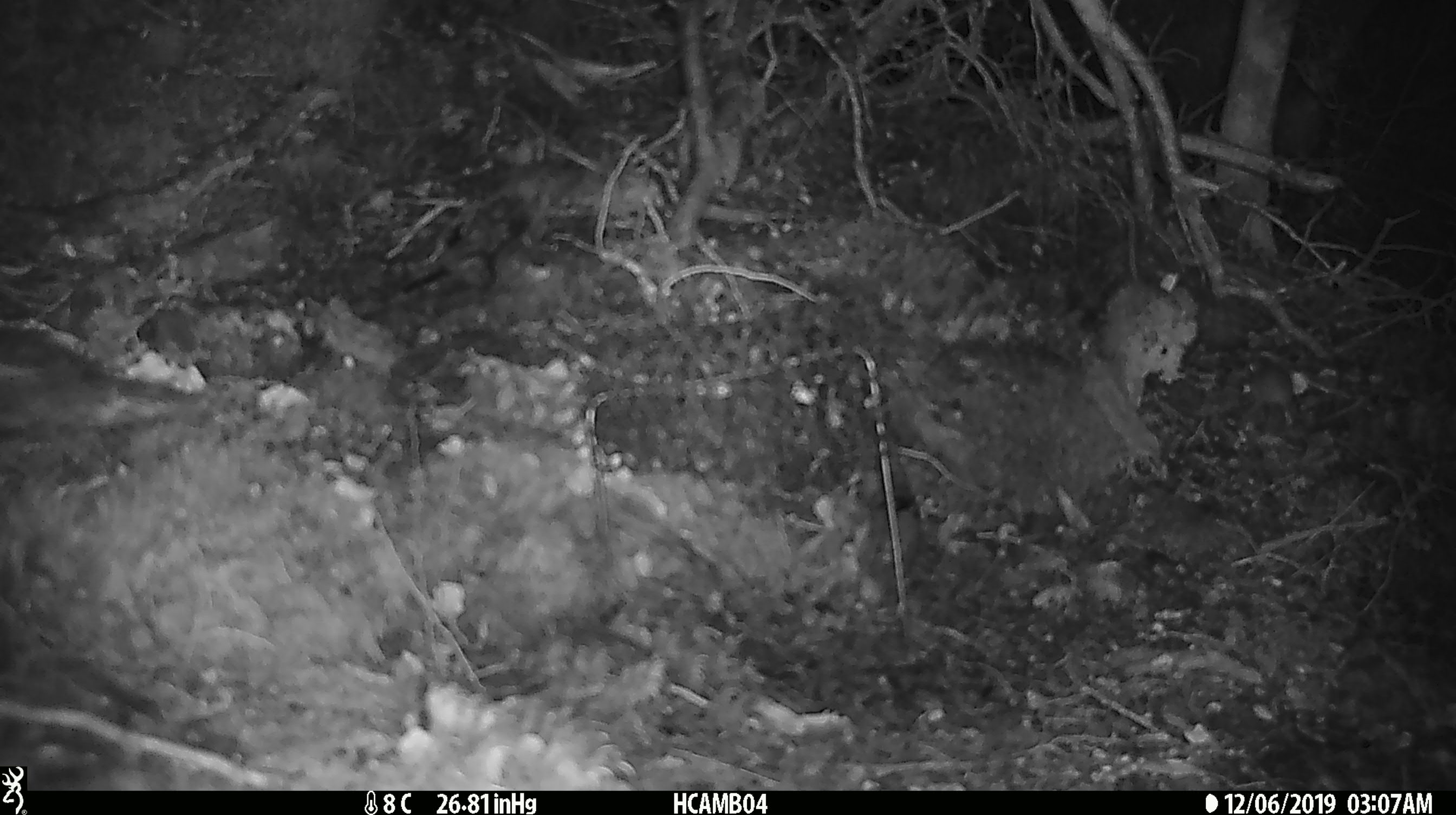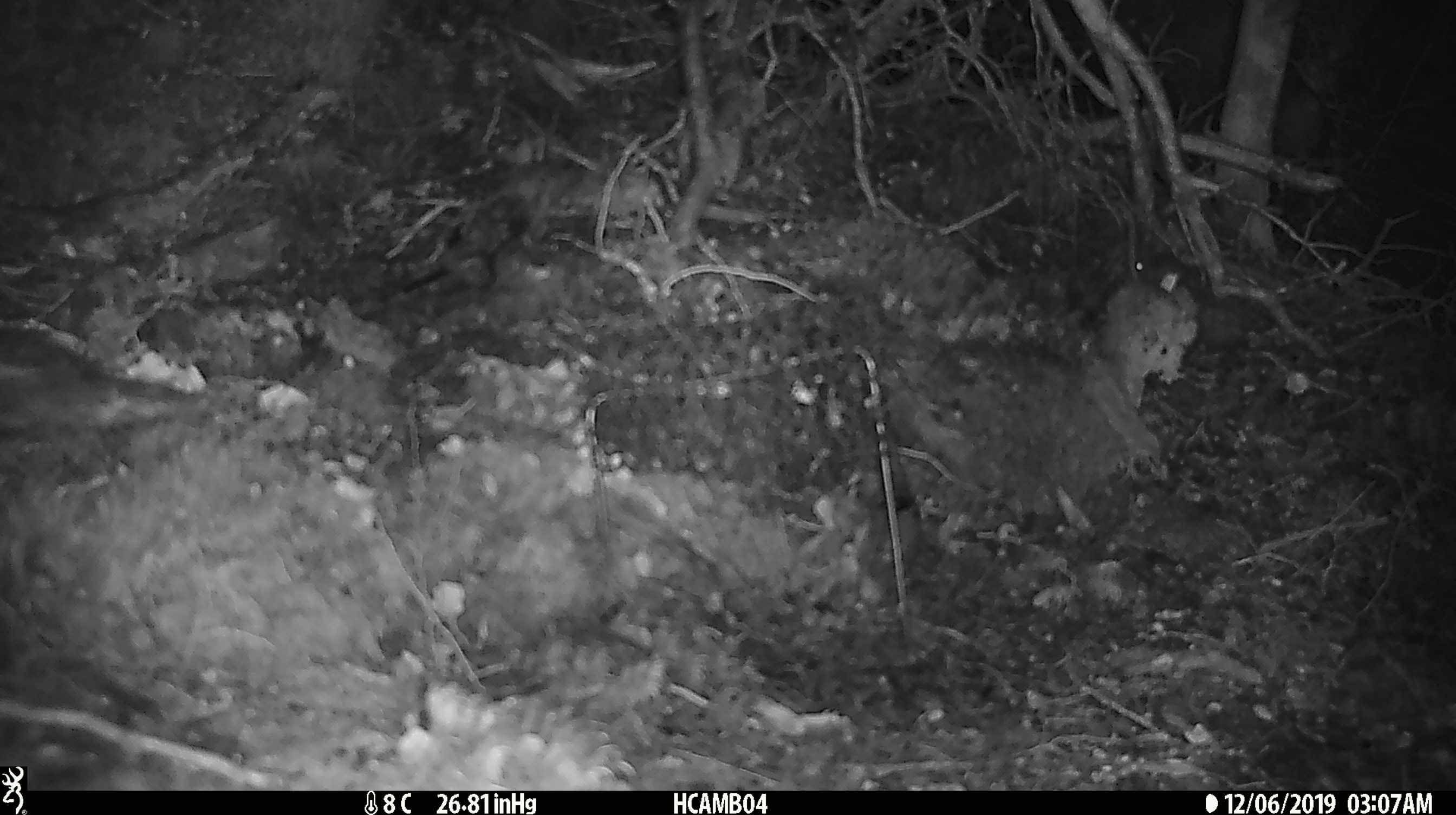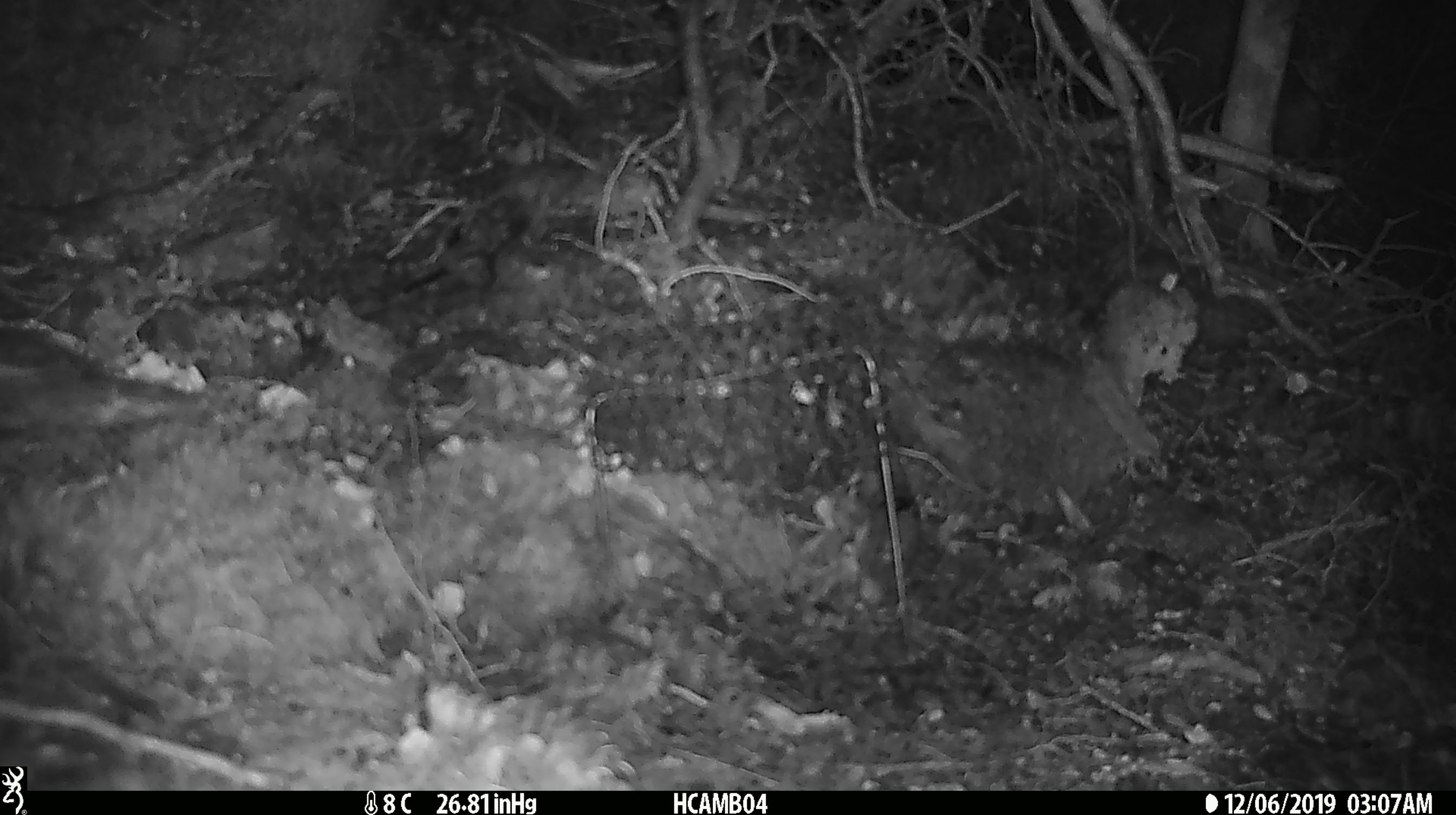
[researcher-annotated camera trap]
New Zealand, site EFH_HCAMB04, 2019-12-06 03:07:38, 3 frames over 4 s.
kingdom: Animalia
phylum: Chordata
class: Mammalia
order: Rodentia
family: Muridae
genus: Mus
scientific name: Mus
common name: mouse